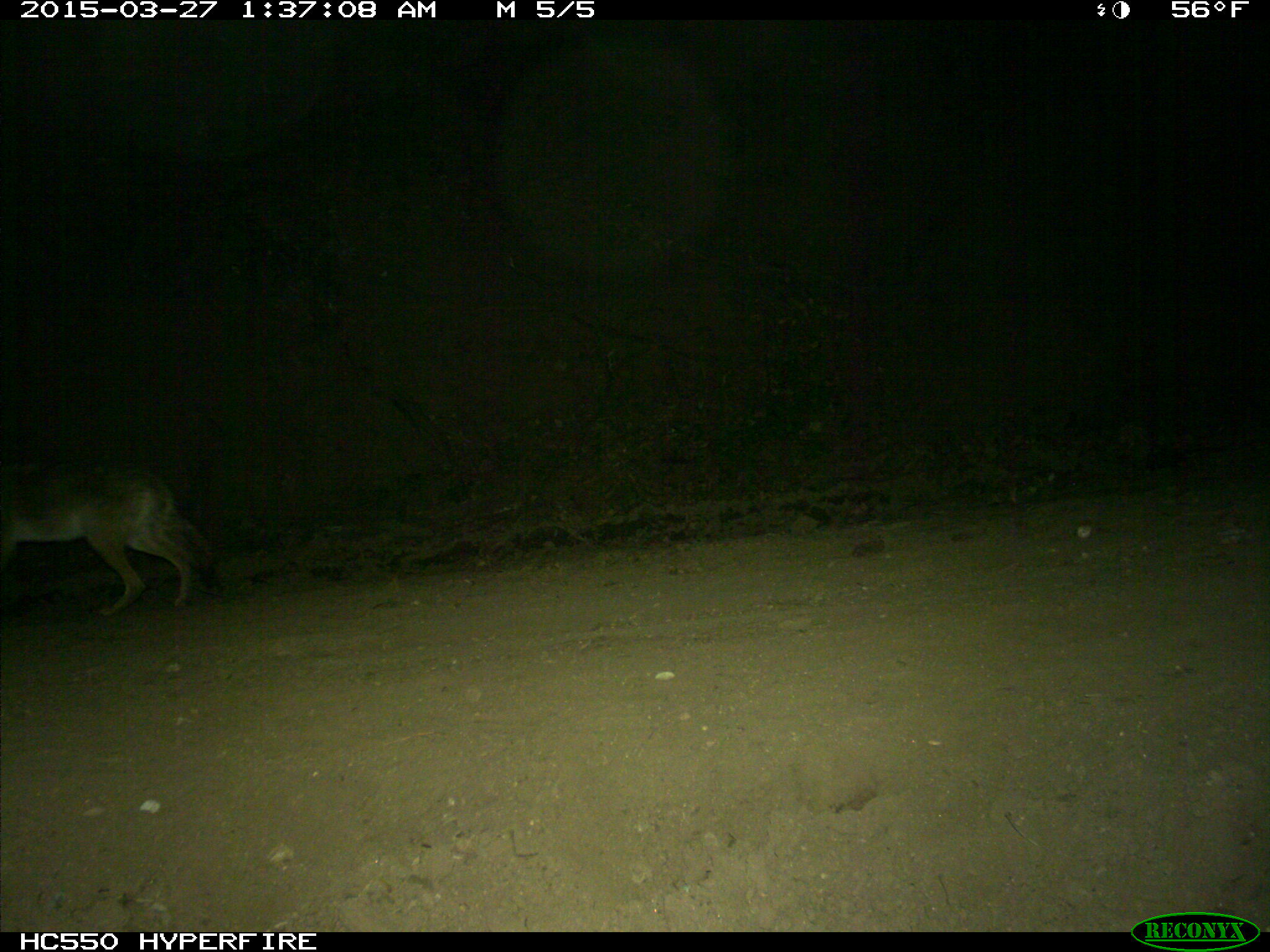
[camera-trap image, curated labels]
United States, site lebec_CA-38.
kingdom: Animalia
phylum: Chordata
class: Mammalia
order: Carnivora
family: Canidae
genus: Canis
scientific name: Canis latrans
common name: coyote